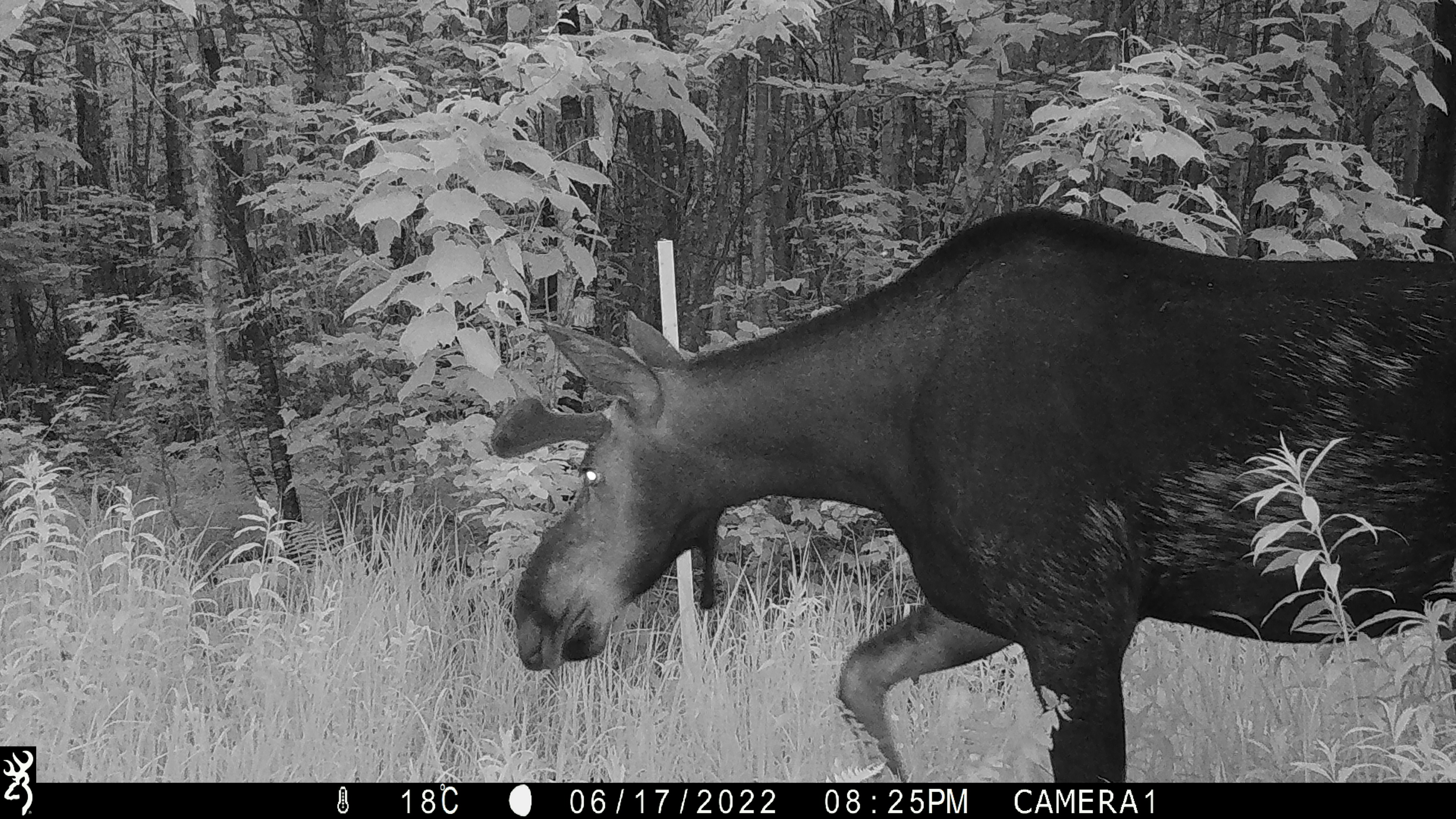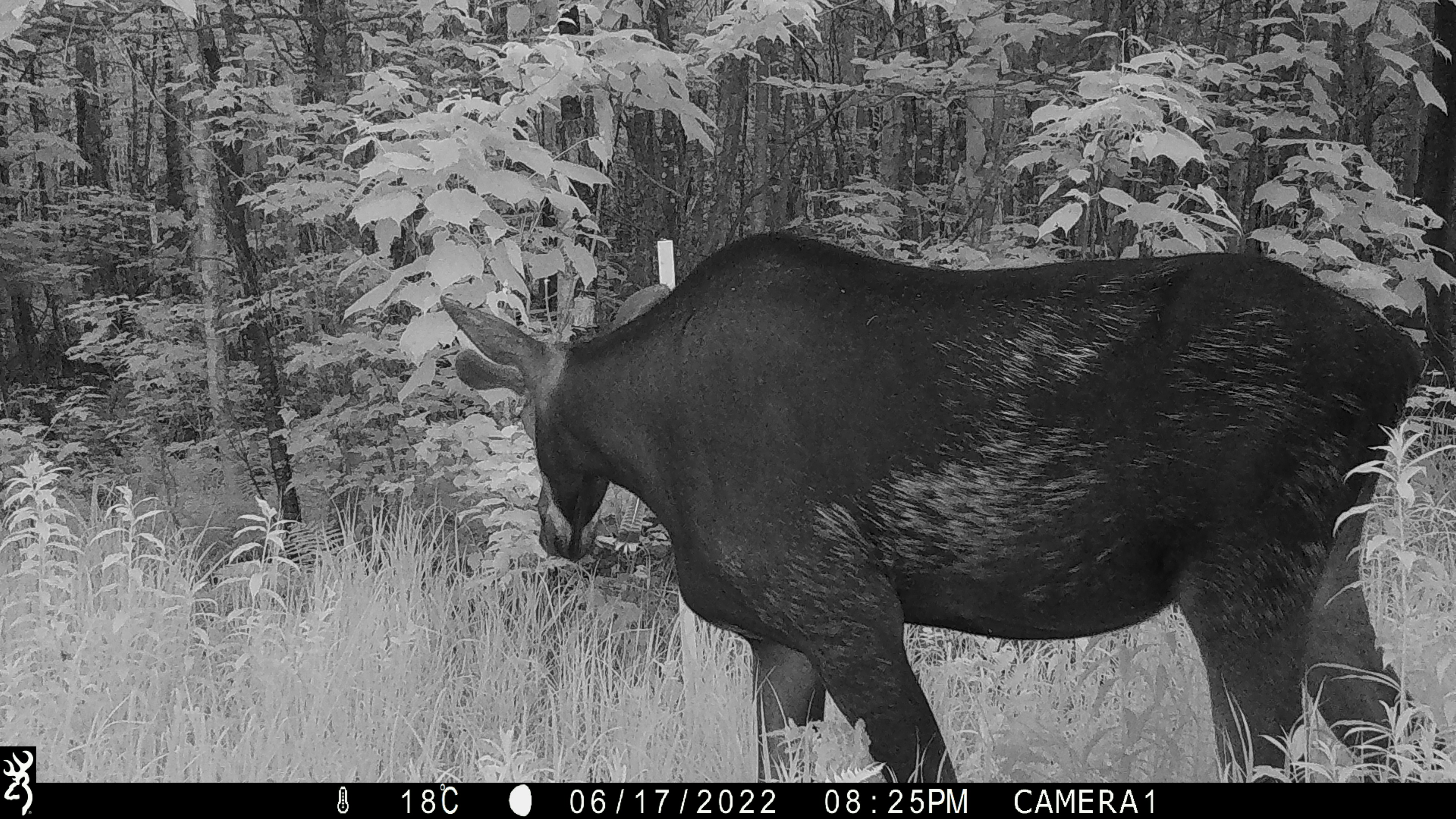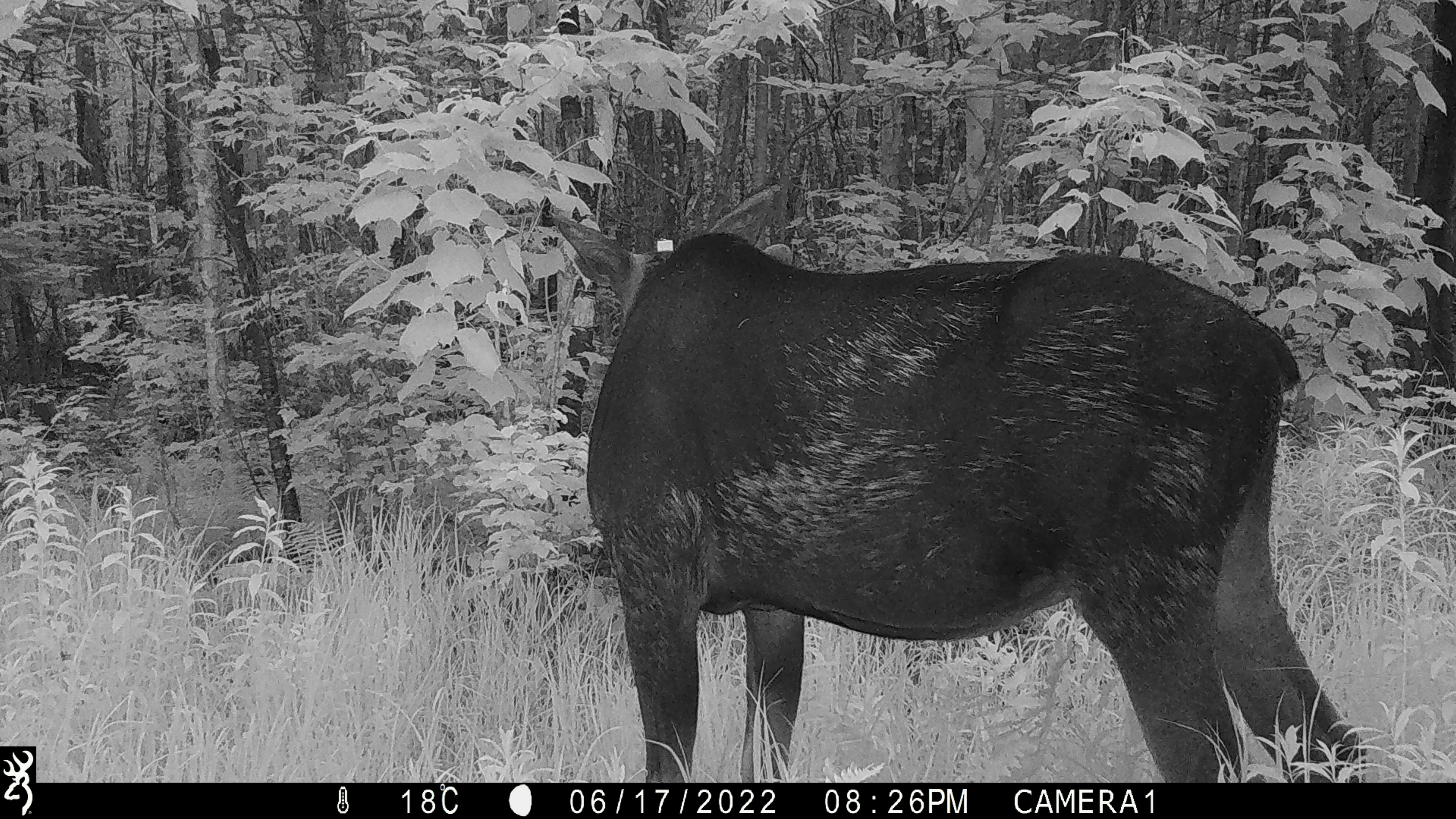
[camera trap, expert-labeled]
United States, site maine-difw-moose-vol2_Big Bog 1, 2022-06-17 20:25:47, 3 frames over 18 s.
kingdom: Animalia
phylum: Chordata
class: Mammalia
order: Artiodactyla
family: Cervidae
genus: Alces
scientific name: Alces alces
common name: moose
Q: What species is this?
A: Moose (Alces alces).